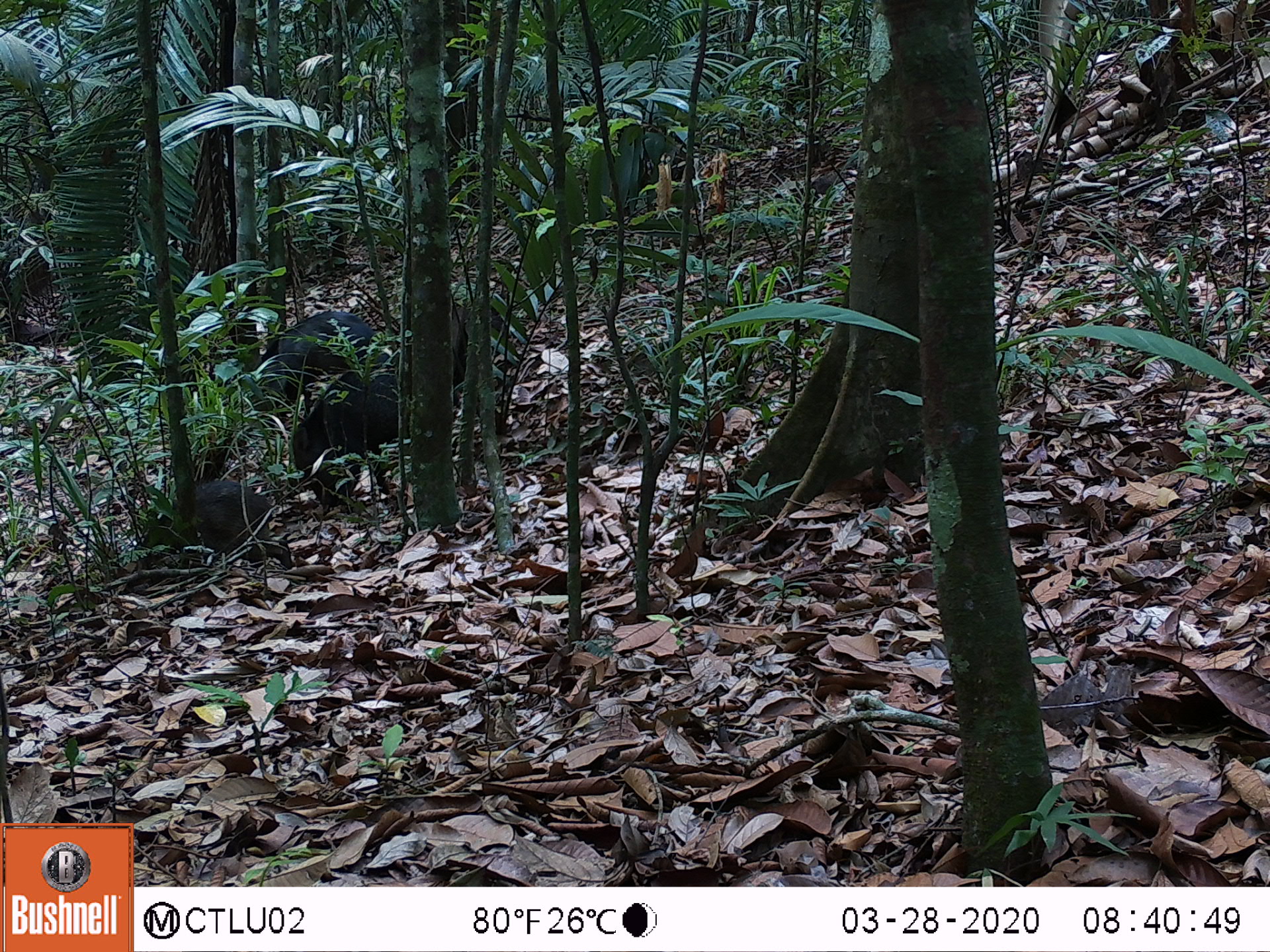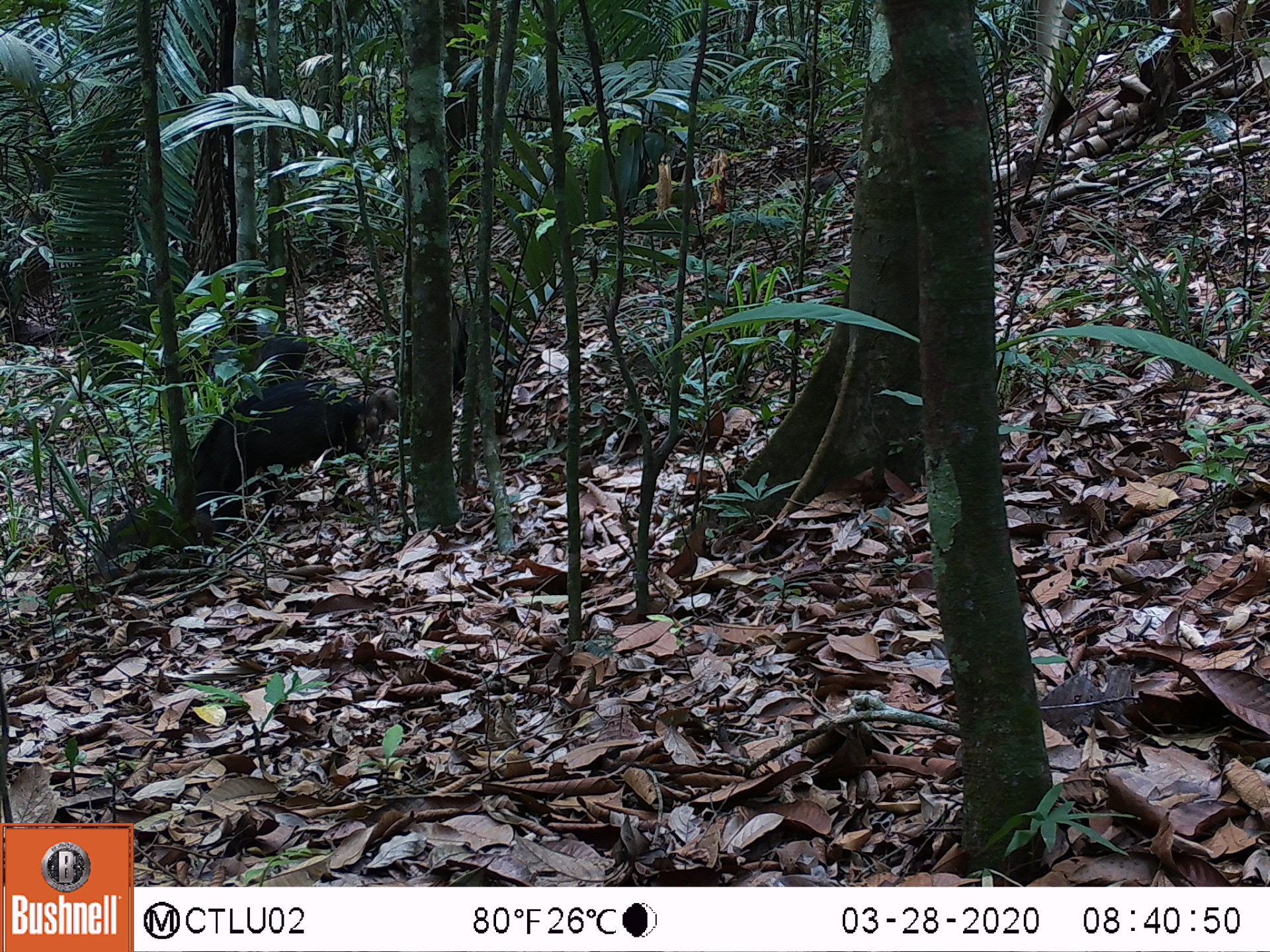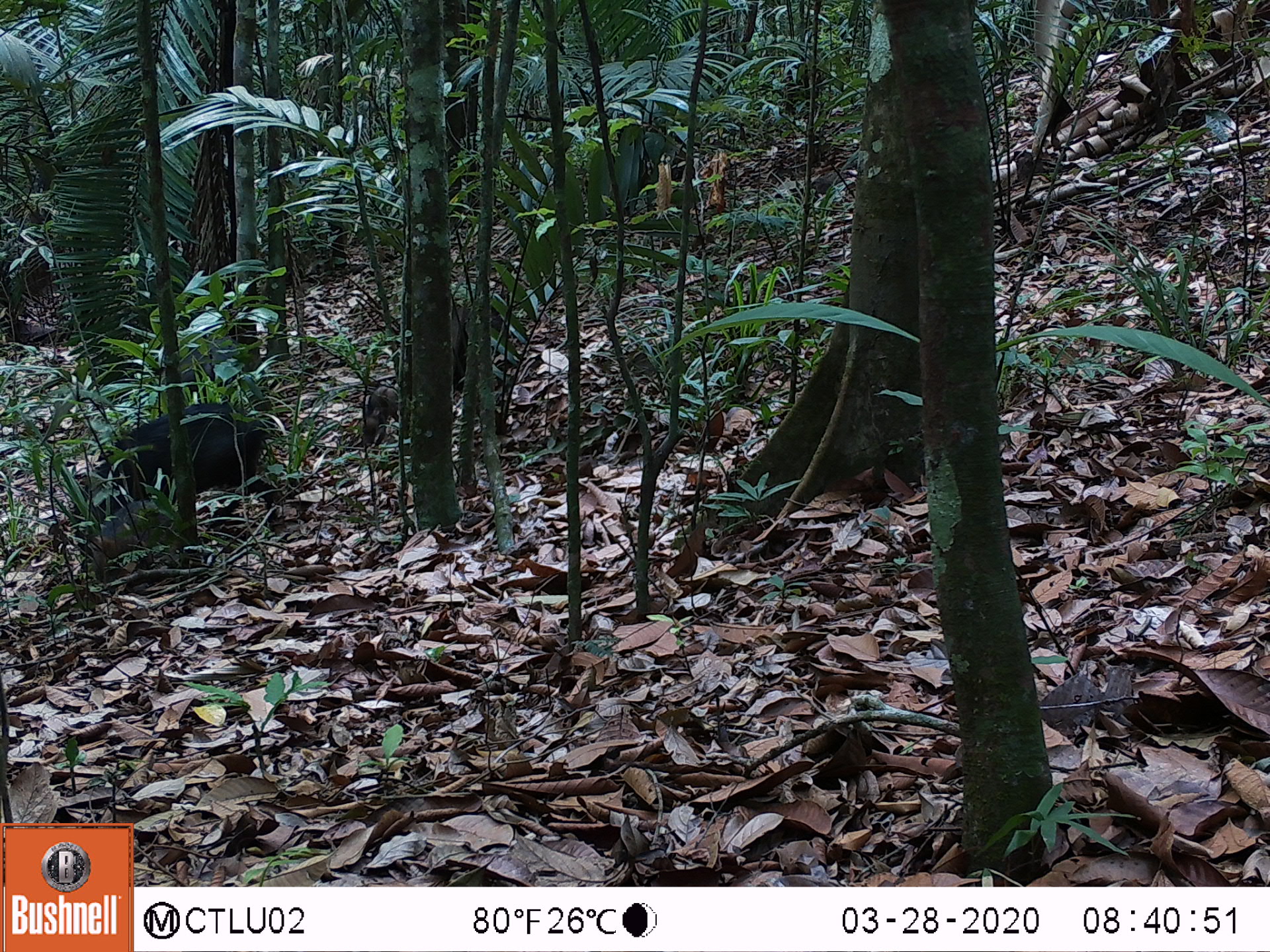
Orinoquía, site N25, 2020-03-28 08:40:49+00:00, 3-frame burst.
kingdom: Animalia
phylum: Chordata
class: Mammalia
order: Artiodactyla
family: Tayassuidae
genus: Pecari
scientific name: Pecari tajacu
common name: collared peccary